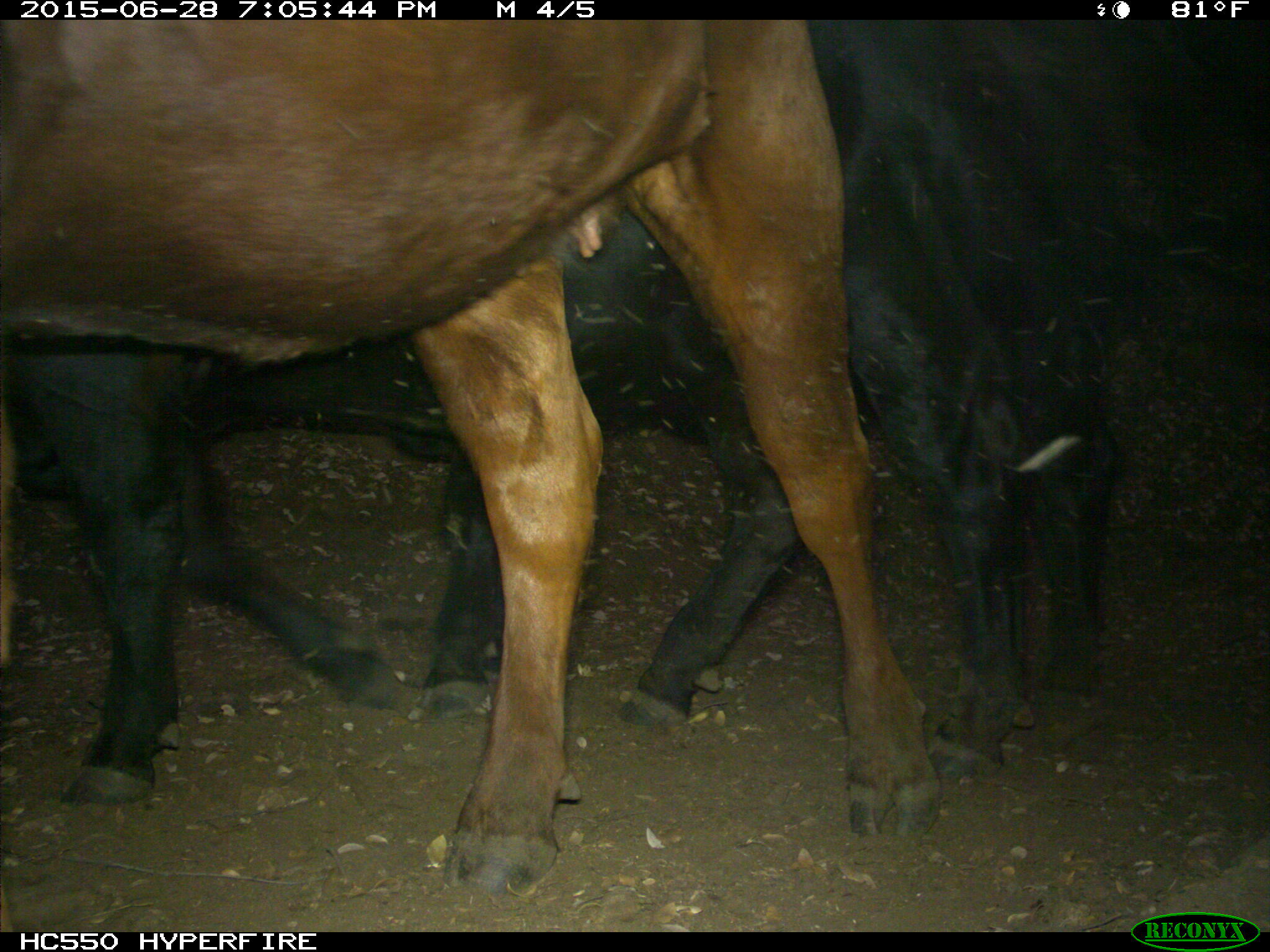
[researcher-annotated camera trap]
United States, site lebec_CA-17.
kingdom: Animalia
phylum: Chordata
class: Mammalia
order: Artiodactyla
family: Bovidae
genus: Bos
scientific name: Bos taurus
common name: domestic cow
Bos taurus (domestic cow).